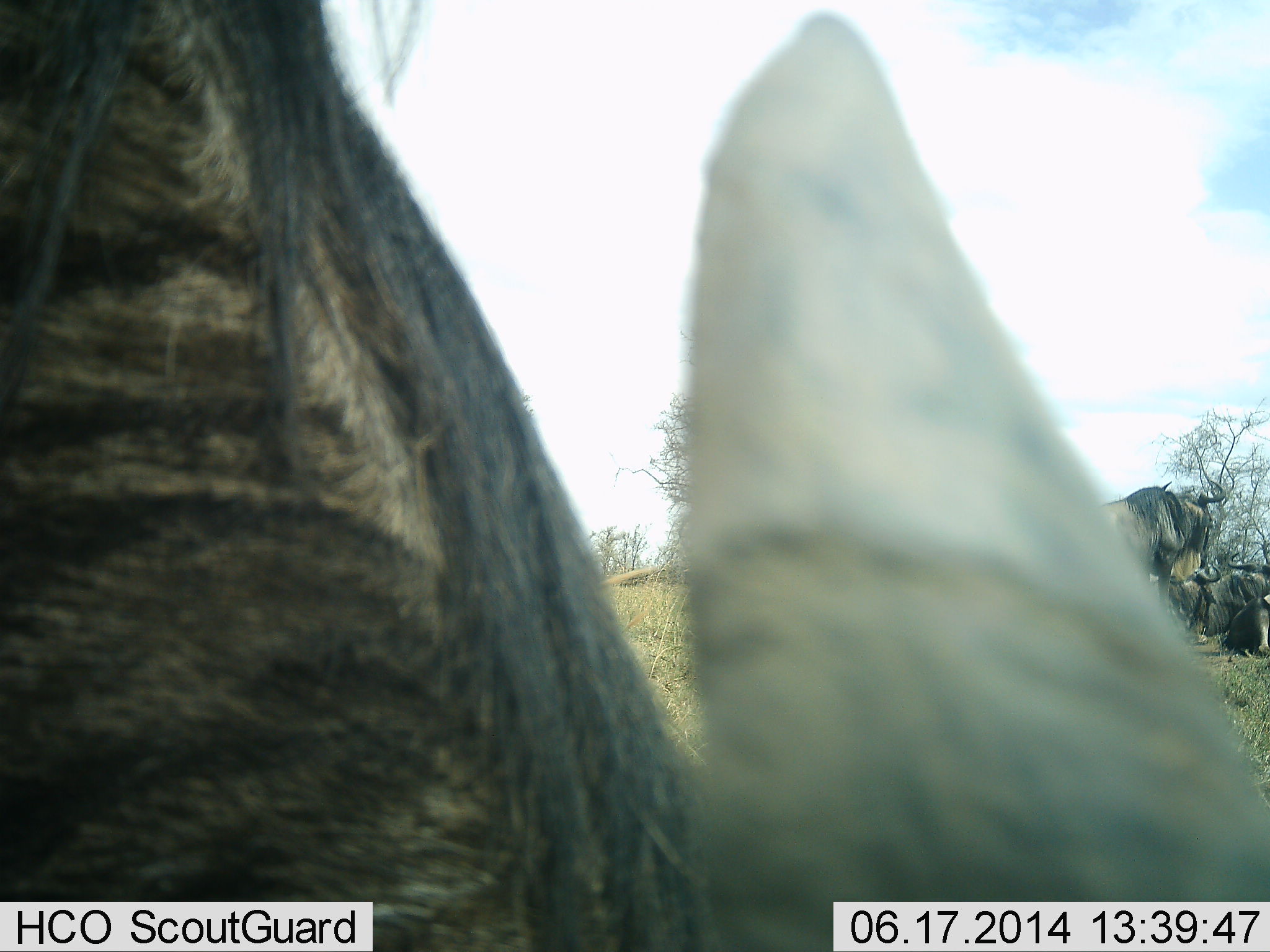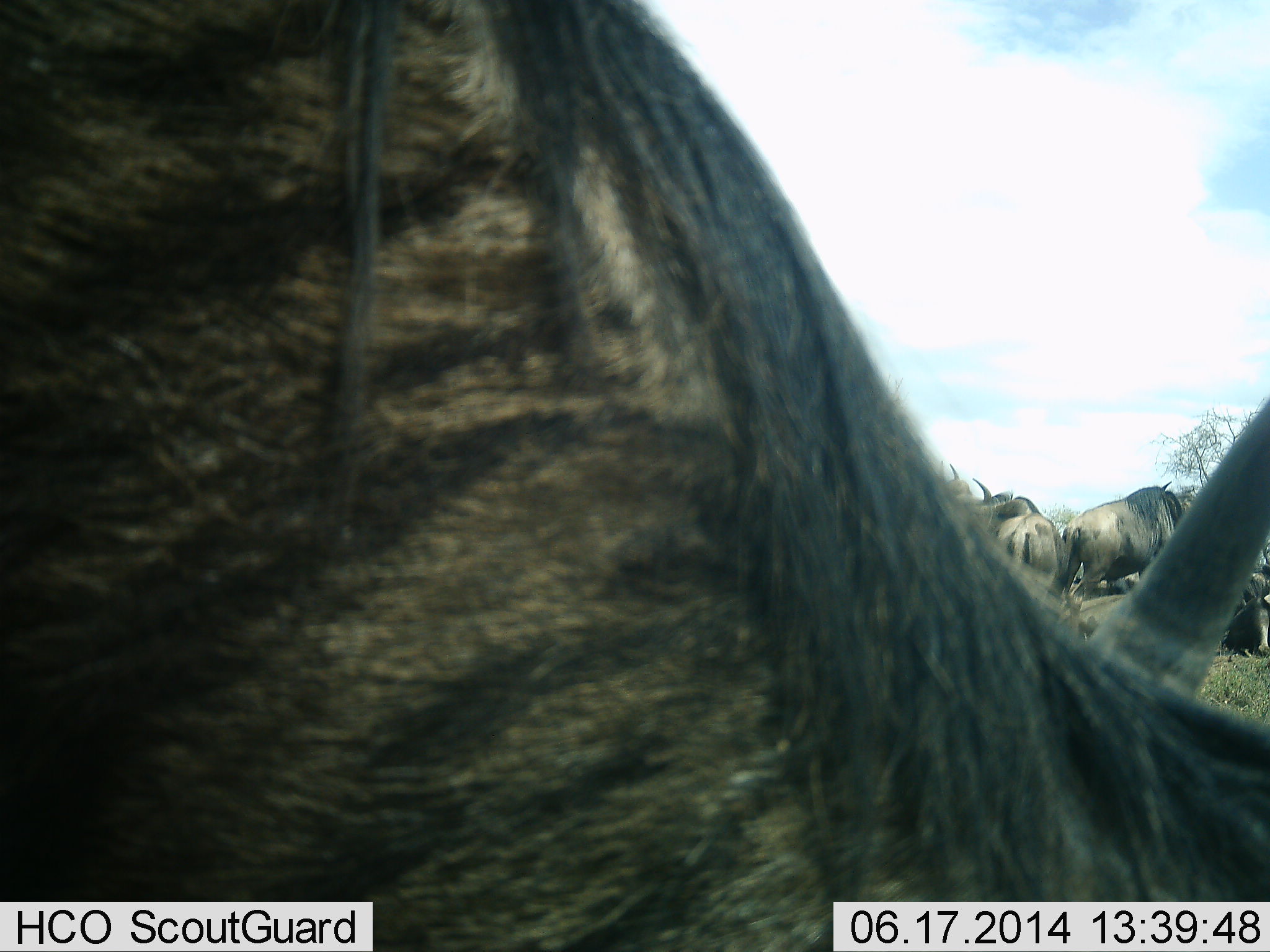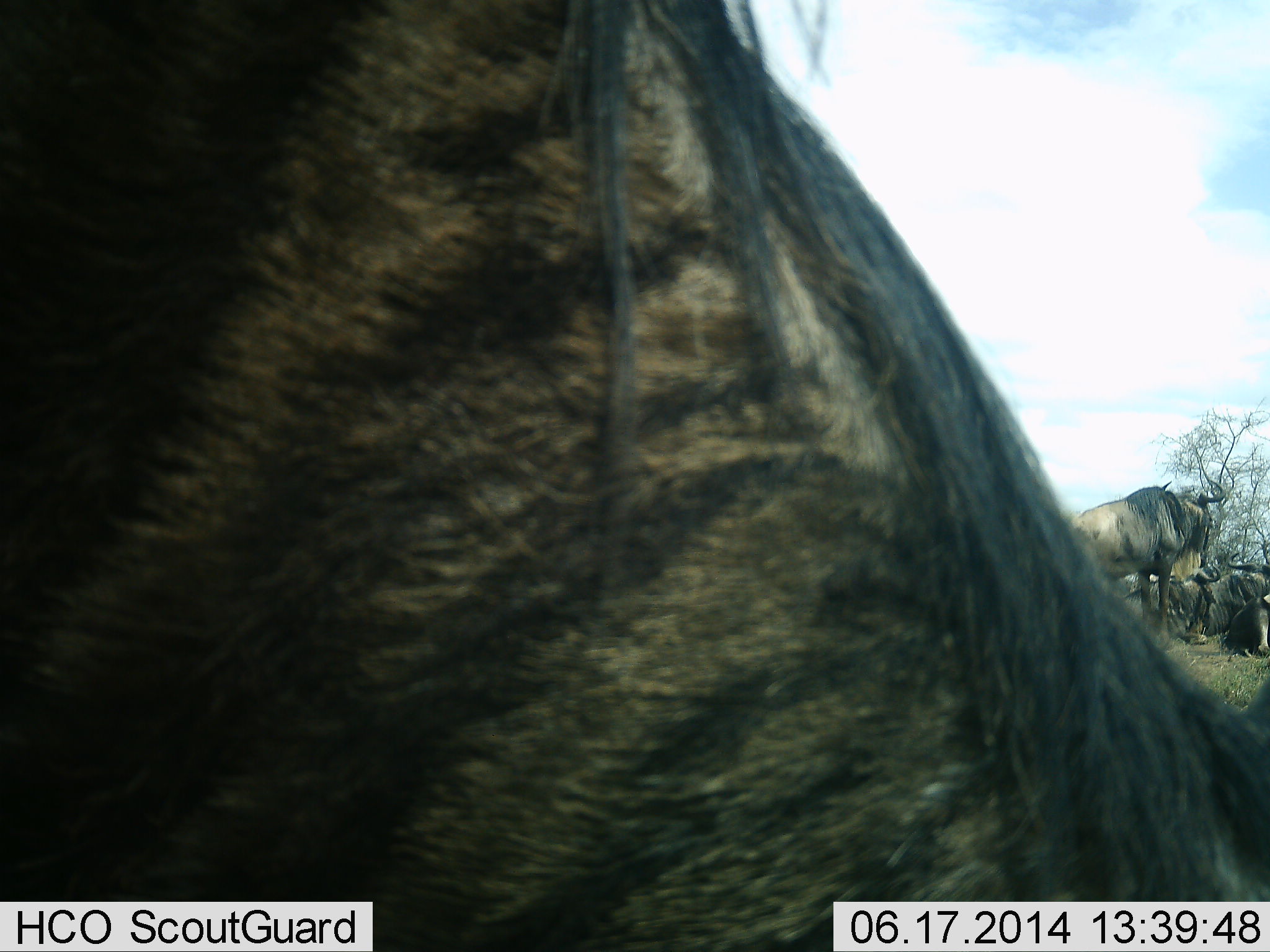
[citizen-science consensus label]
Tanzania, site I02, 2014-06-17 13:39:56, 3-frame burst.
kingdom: Animalia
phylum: Chordata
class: Mammalia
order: Artiodactyla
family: Bovidae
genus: Connochaetes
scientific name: Connochaetes taurinus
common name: blue wildebeest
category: wildebeest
Wildebeest (blue wildebeest) (Connochaetes taurinus), count 5. Behavior (volunteer vote fractions): standing 80%, resting 60%, moving 50%, interacting 0%. Young present (vote fraction): 0%. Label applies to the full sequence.